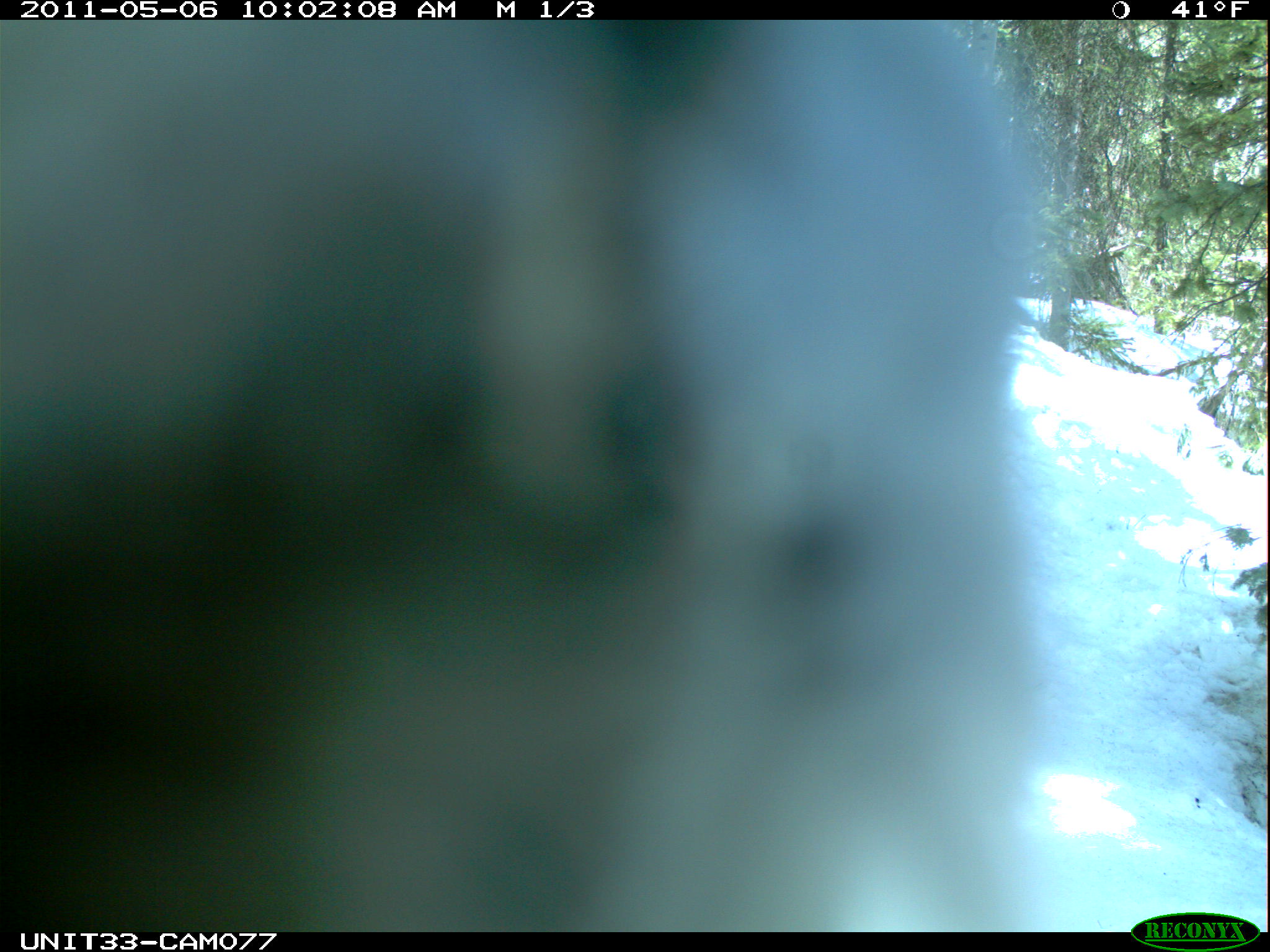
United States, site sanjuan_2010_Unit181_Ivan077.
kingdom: Animalia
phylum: Chordata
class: Aves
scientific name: Aves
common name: birds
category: unidentified bird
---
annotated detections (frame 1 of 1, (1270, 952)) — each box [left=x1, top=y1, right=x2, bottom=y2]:
animal: [left=2, top=19, right=1068, bottom=933]